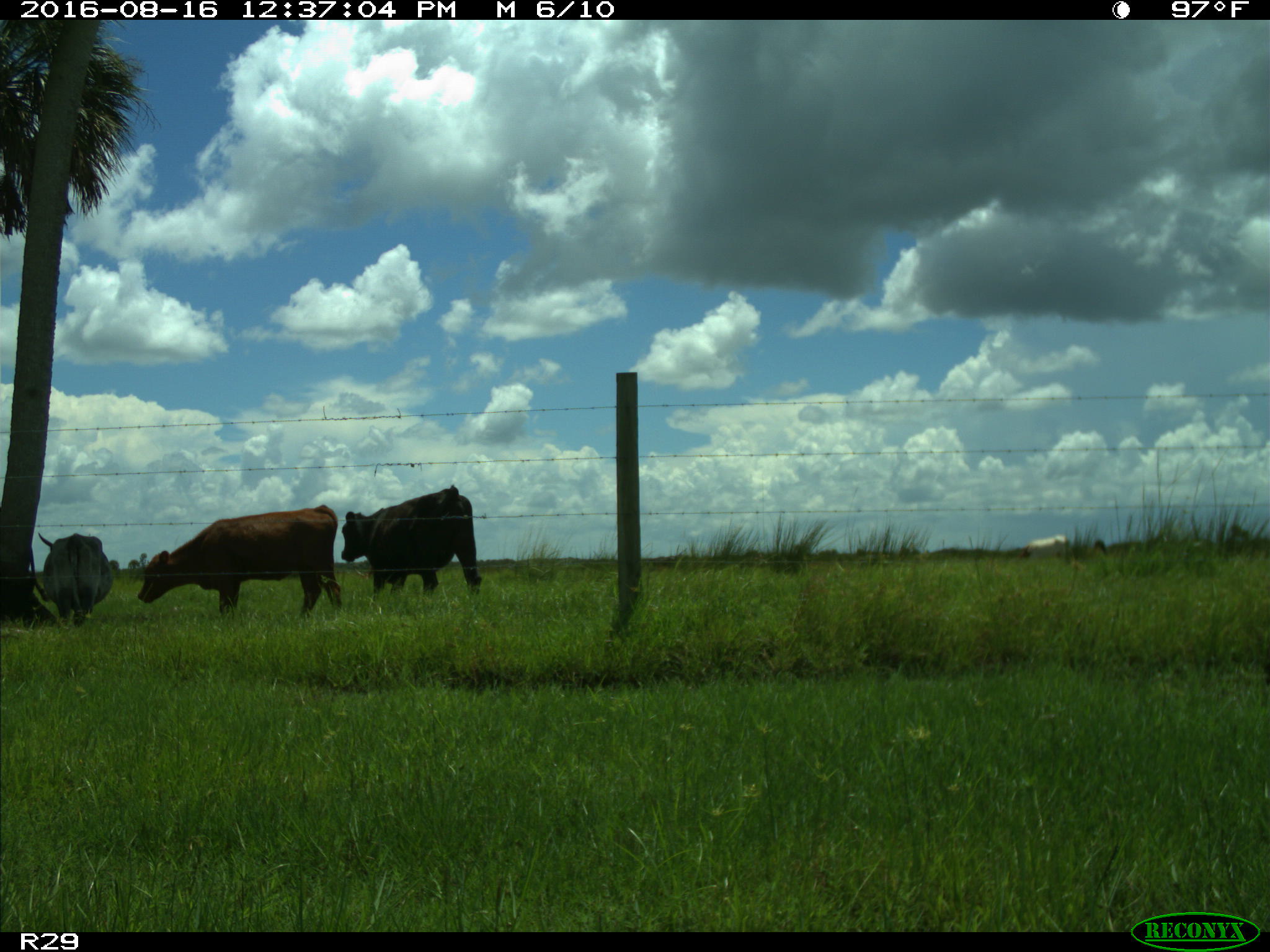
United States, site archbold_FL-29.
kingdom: Animalia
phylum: Chordata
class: Mammalia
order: Artiodactyla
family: Bovidae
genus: Bos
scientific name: Bos taurus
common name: domestic cow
Bos taurus (domestic cow).